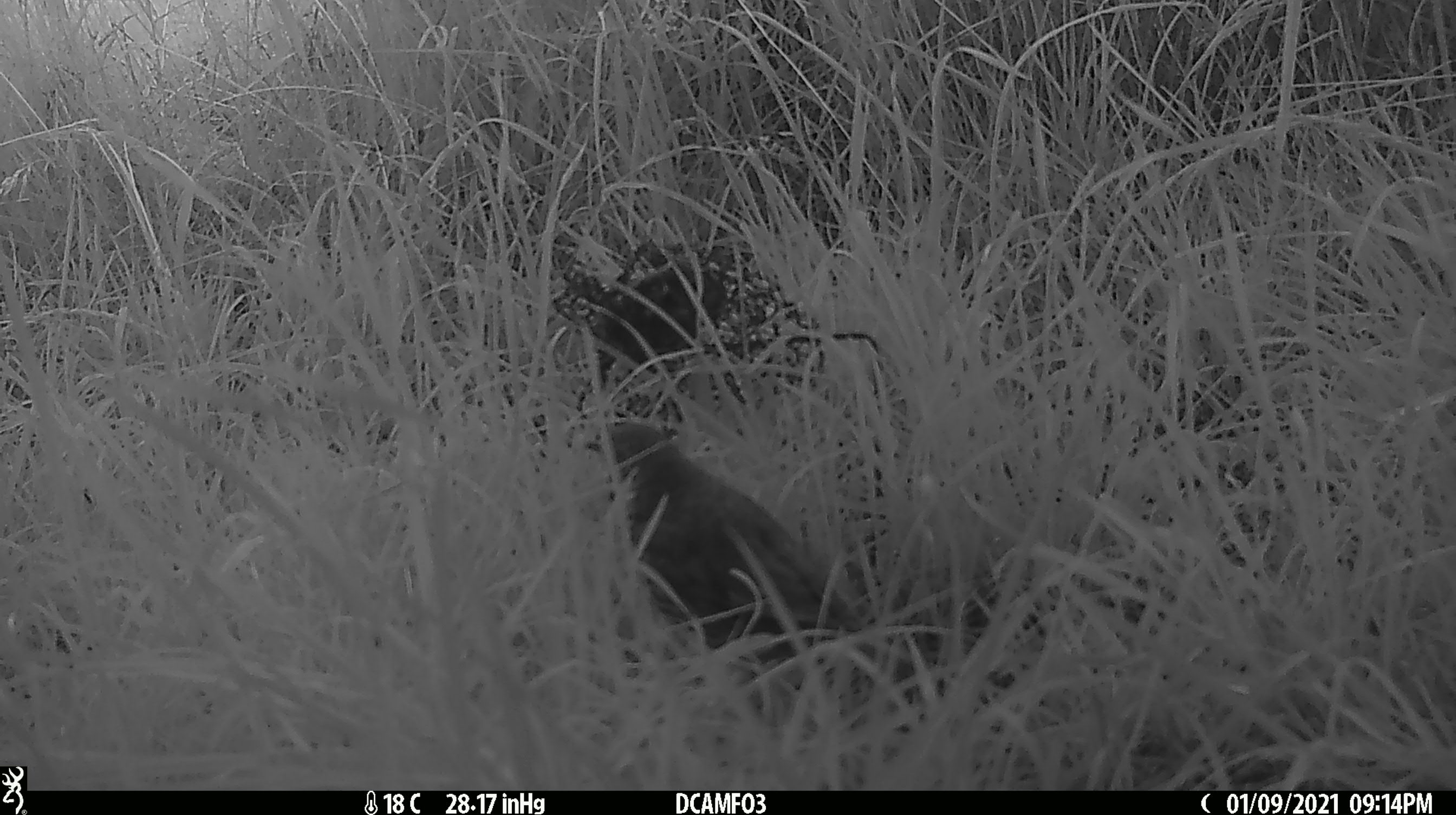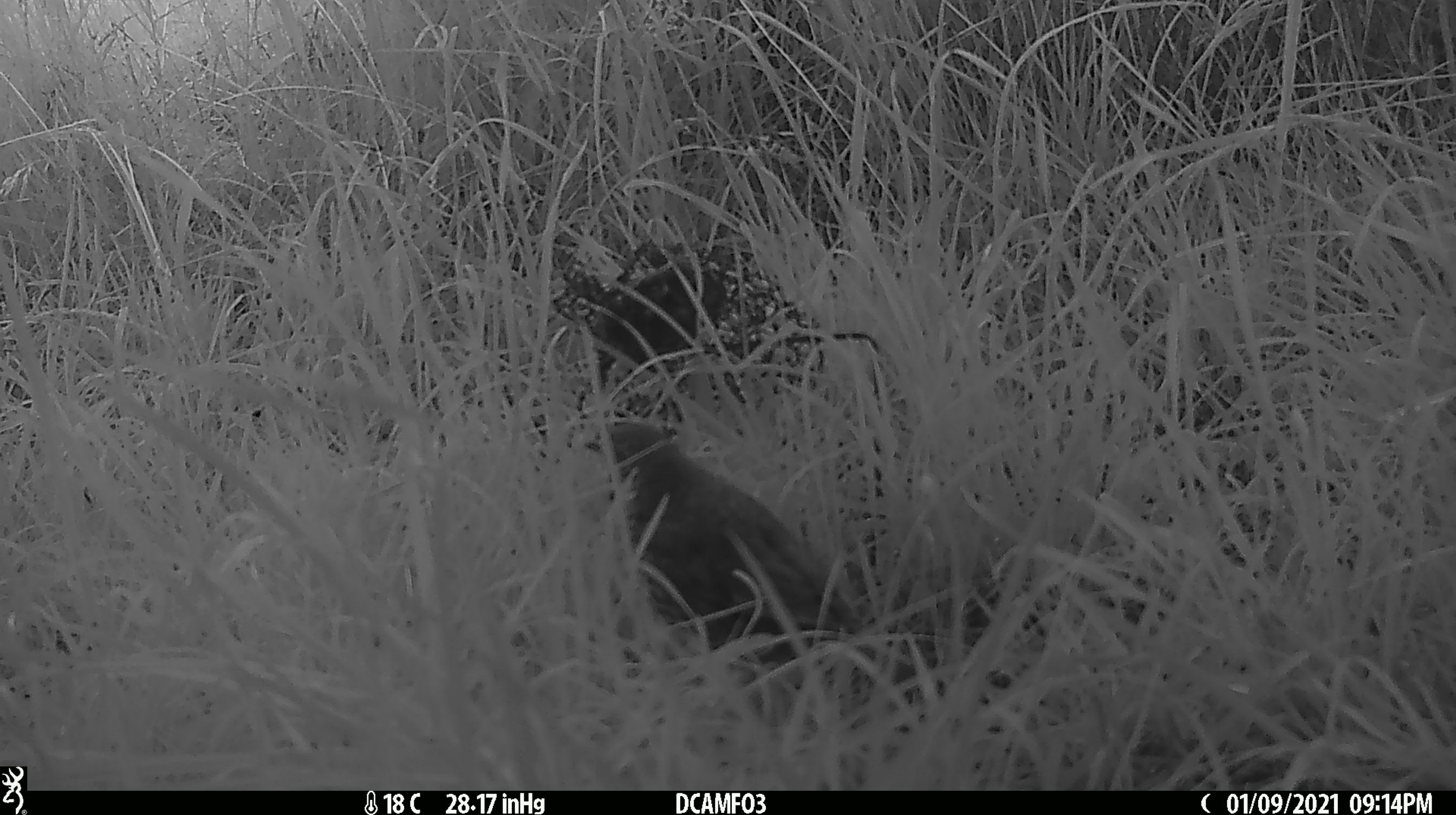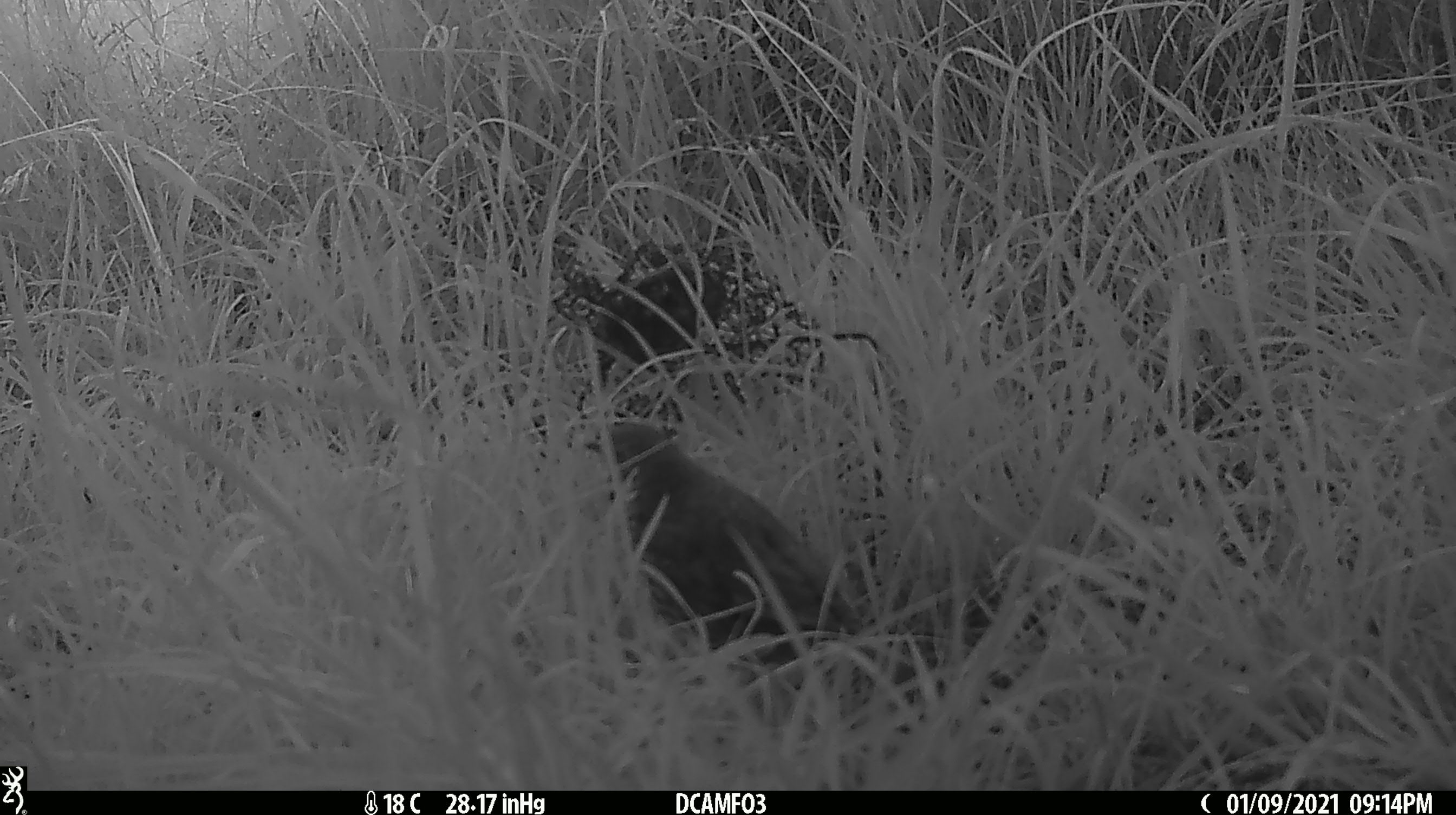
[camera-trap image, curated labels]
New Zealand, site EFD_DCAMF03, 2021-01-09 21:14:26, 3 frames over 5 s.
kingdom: Animalia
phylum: Chordata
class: Aves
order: Passeriformes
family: Turdidae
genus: Turdus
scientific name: Turdus philomelos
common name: song thrush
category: thrush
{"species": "thrush (song thrush) (Turdus philomelos)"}